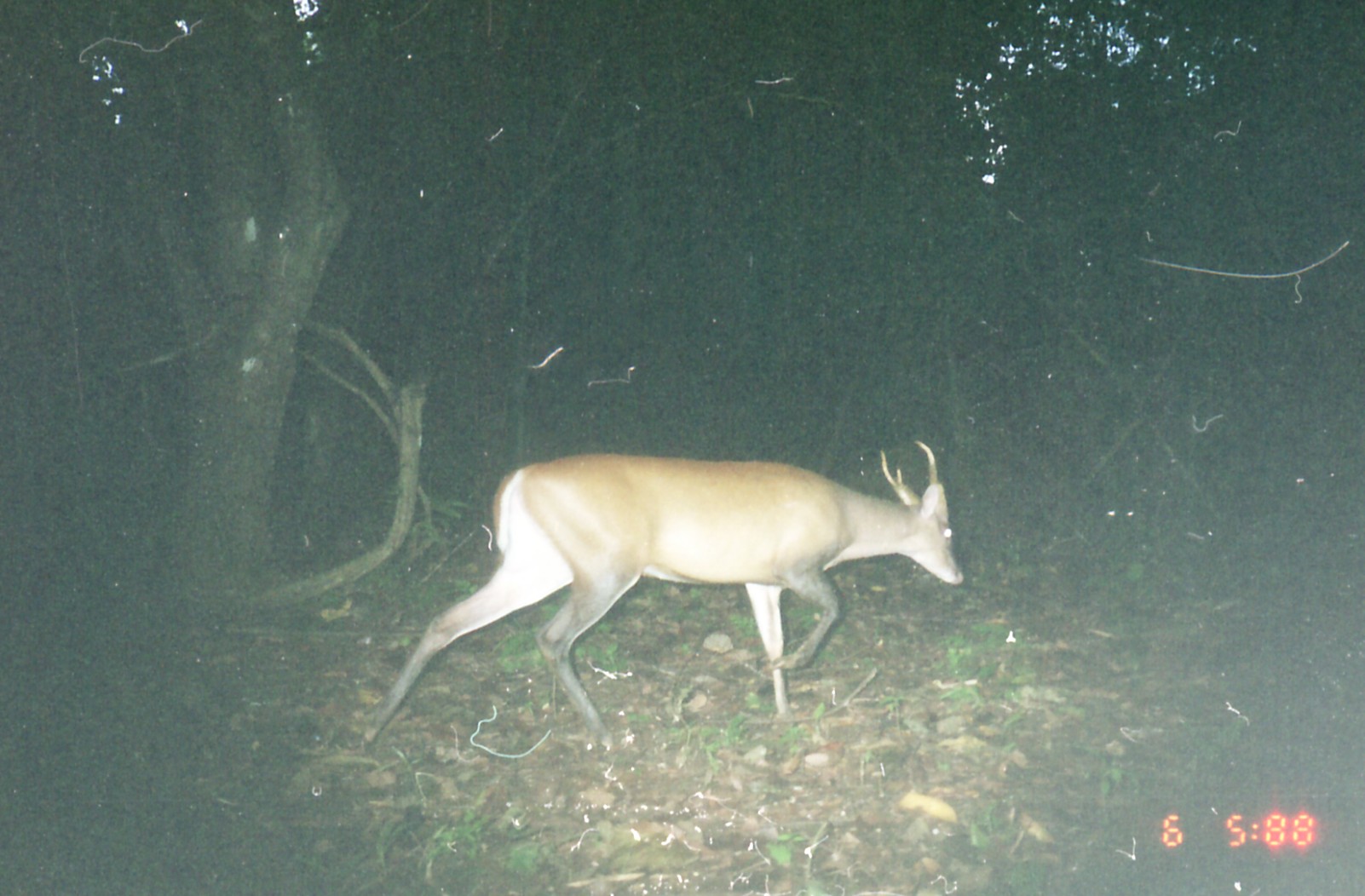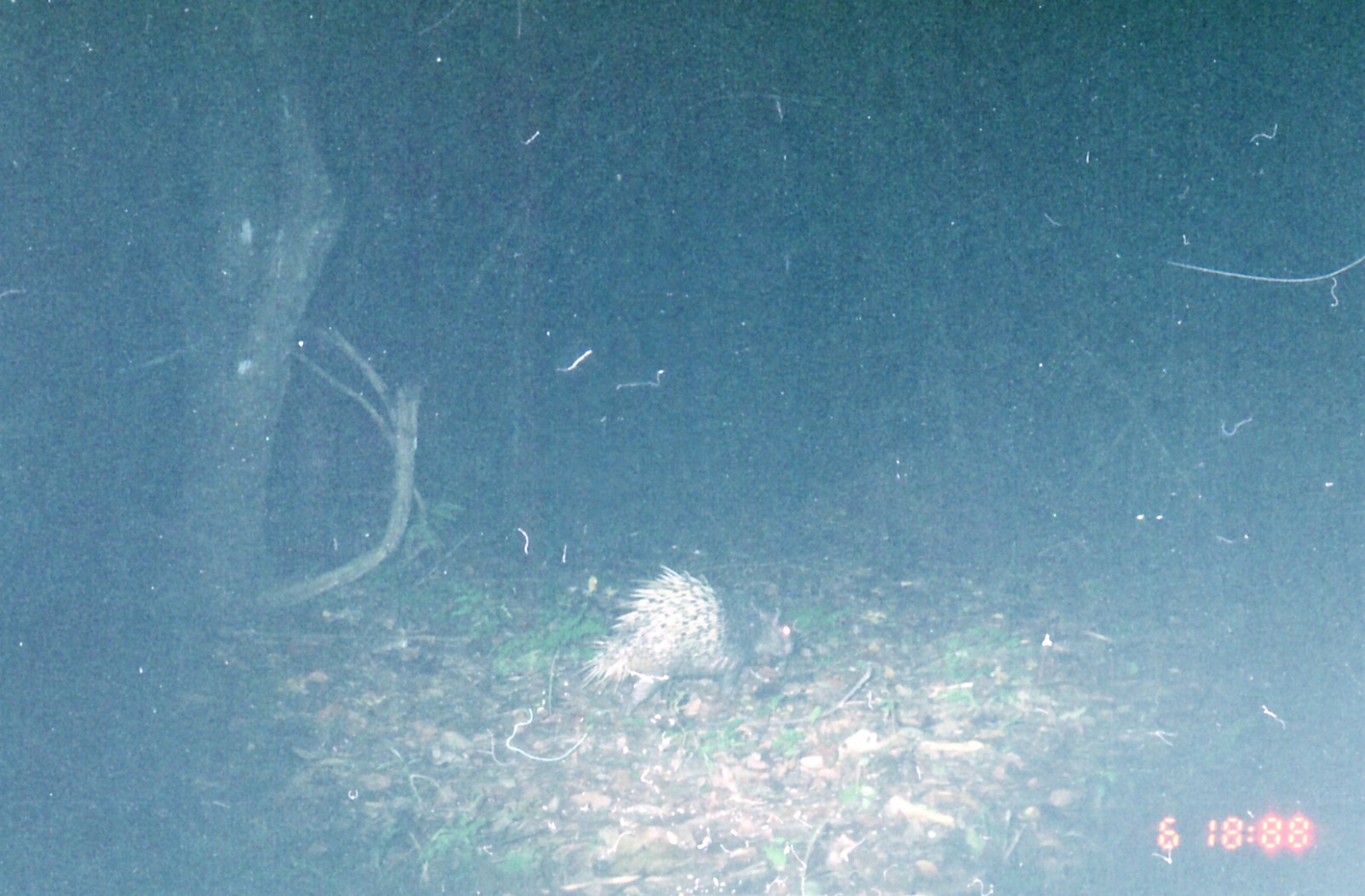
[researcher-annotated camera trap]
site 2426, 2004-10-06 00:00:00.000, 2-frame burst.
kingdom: Animalia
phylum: Chordata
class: Mammalia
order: Artiodactyla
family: Cervidae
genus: Muntiacus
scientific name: Muntiacus muntjak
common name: southern red muntjac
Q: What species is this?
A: Muntiacus muntjak (southern red muntjac).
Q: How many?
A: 1.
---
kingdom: Animalia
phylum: Chordata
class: Mammalia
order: Rodentia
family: Hystricidae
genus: Hystrix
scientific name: Hystrix brachyura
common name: east asian porcupine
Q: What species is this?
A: Hystrix brachyura (east asian porcupine).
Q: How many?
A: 1.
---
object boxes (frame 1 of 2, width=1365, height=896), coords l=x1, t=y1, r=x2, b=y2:
muntiacus muntjak: l=363, t=439, r=965, b=745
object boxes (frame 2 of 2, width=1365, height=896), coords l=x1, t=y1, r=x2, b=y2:
hystrix brachyura: l=571, t=561, r=798, b=720